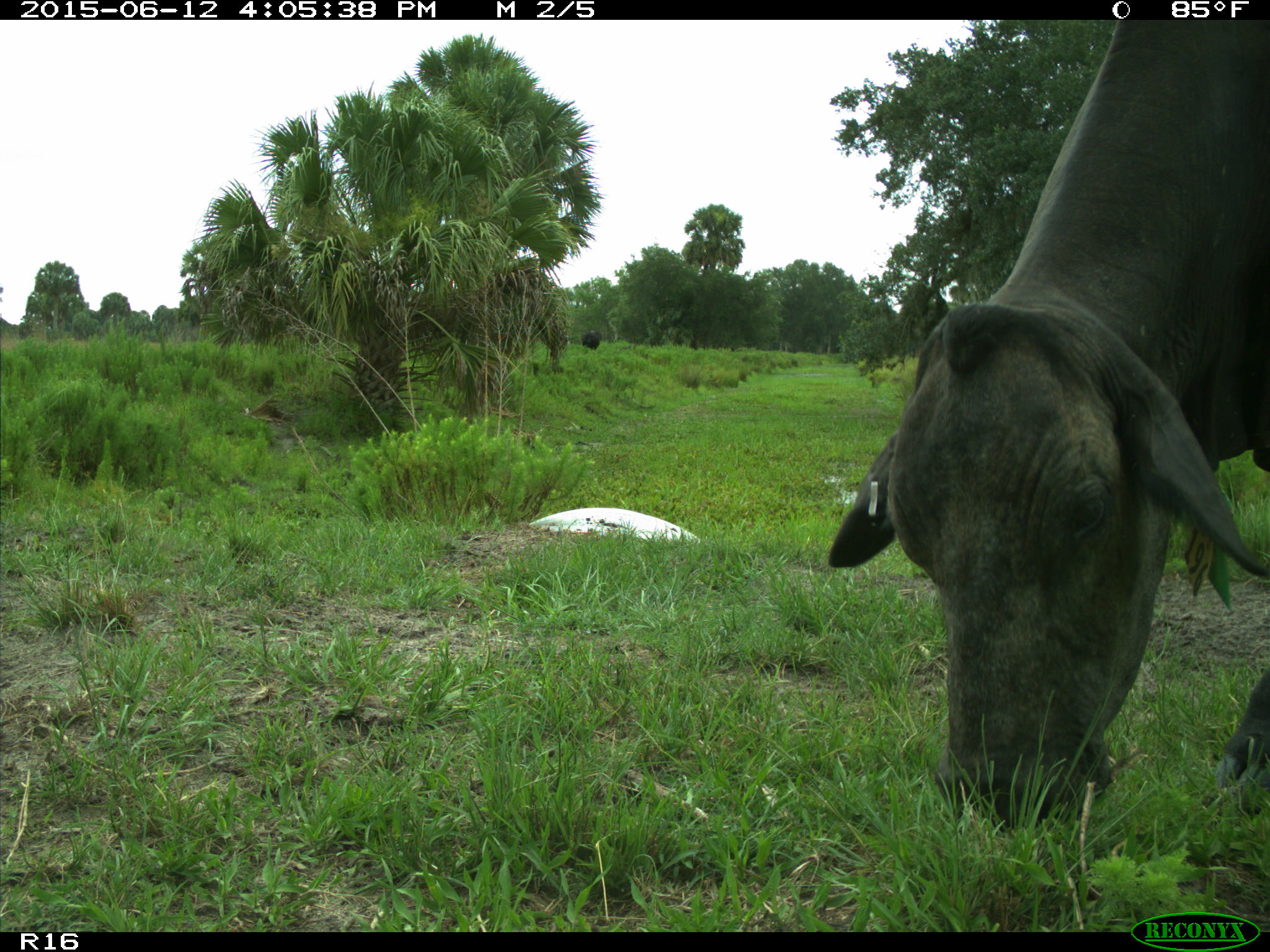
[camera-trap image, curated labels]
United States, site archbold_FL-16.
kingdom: Animalia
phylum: Chordata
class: Mammalia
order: Artiodactyla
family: Bovidae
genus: Bos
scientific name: Bos taurus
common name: domestic cow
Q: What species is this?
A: Bos taurus (domestic cow).